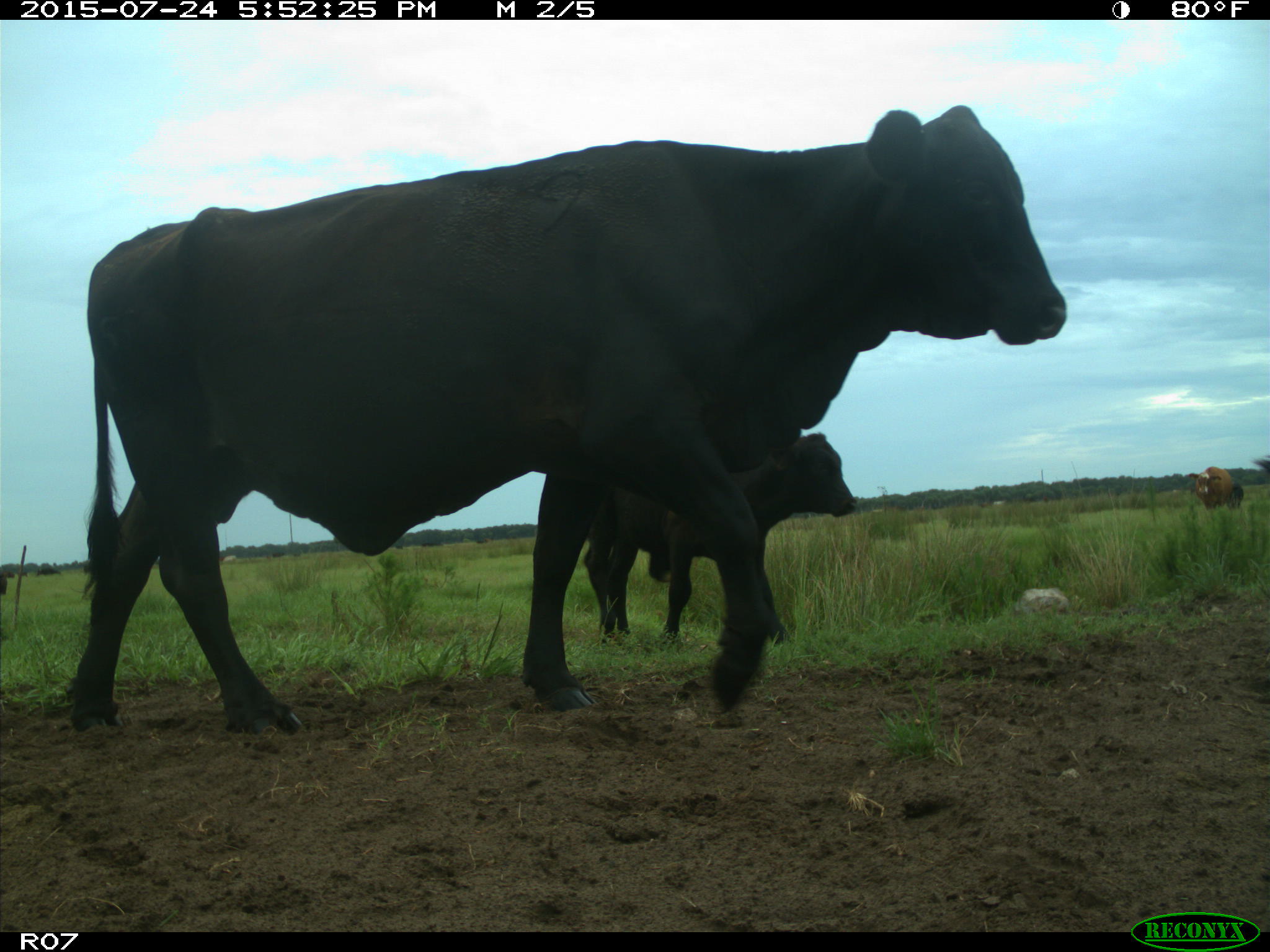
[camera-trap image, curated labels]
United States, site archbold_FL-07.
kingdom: Animalia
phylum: Chordata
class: Mammalia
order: Artiodactyla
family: Bovidae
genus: Bos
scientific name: Bos taurus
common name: domestic cow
Bos taurus (domestic cow).